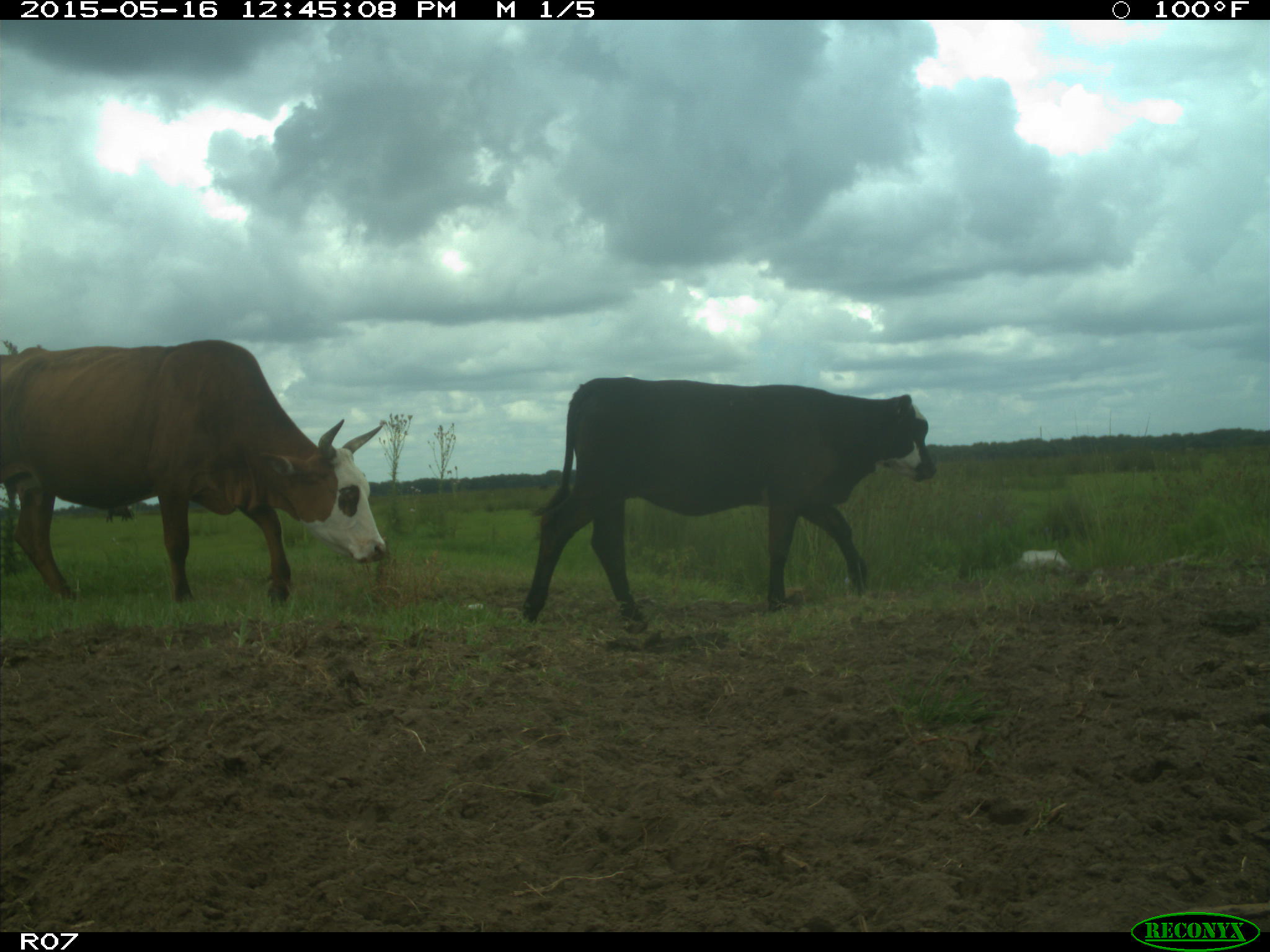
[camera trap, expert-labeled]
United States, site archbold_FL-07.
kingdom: Animalia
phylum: Chordata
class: Mammalia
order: Artiodactyla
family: Bovidae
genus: Bos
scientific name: Bos taurus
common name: domestic cow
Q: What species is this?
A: Bos taurus (domestic cow).